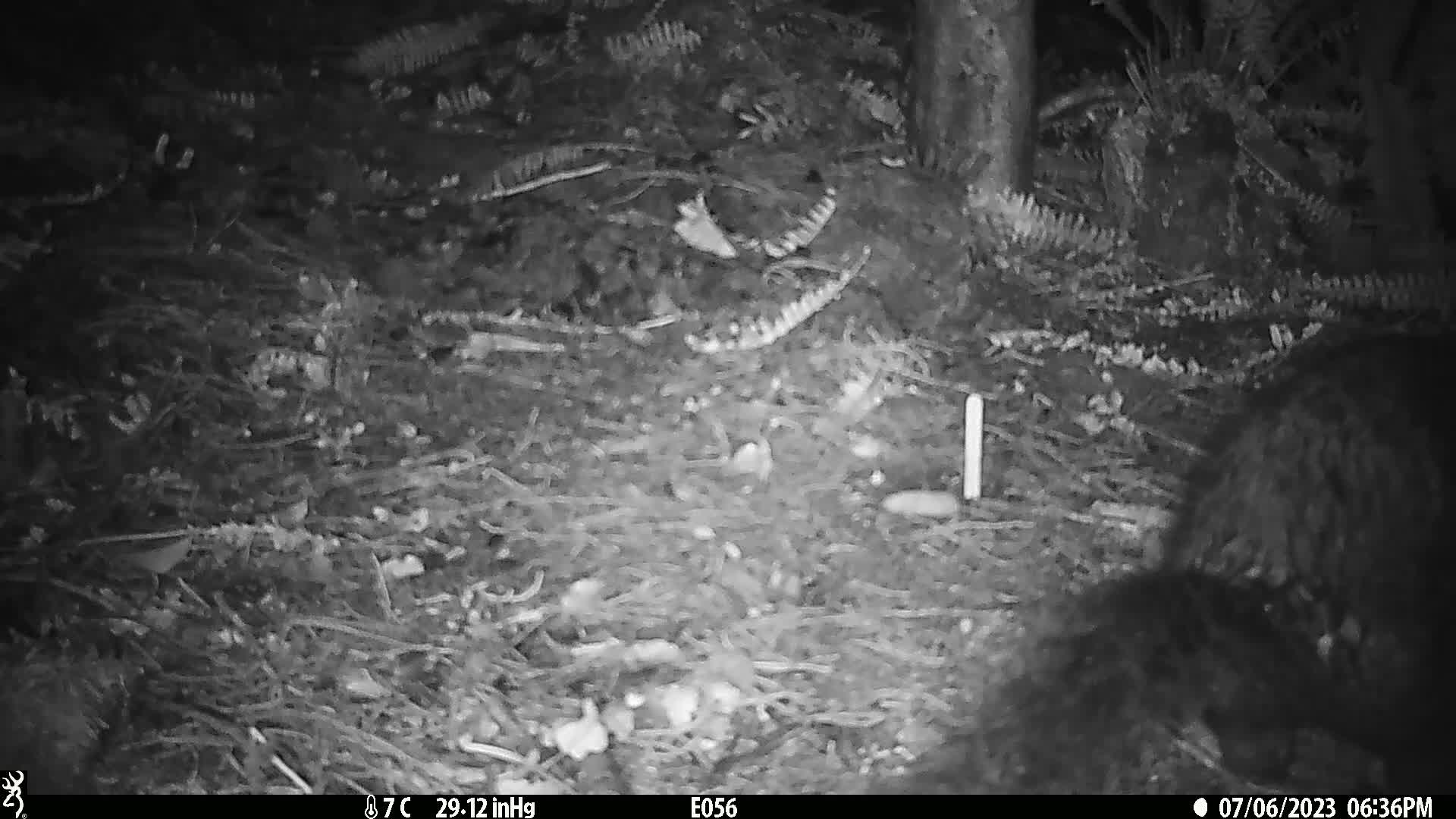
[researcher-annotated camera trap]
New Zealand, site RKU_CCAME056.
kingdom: Animalia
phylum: Chordata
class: Mammalia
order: Diprotodontia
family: Phalangeridae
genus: Trichosurus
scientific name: Trichosurus vulpecula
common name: common brushtail possum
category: possum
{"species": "possum (common brushtail possum) (Trichosurus vulpecula)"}